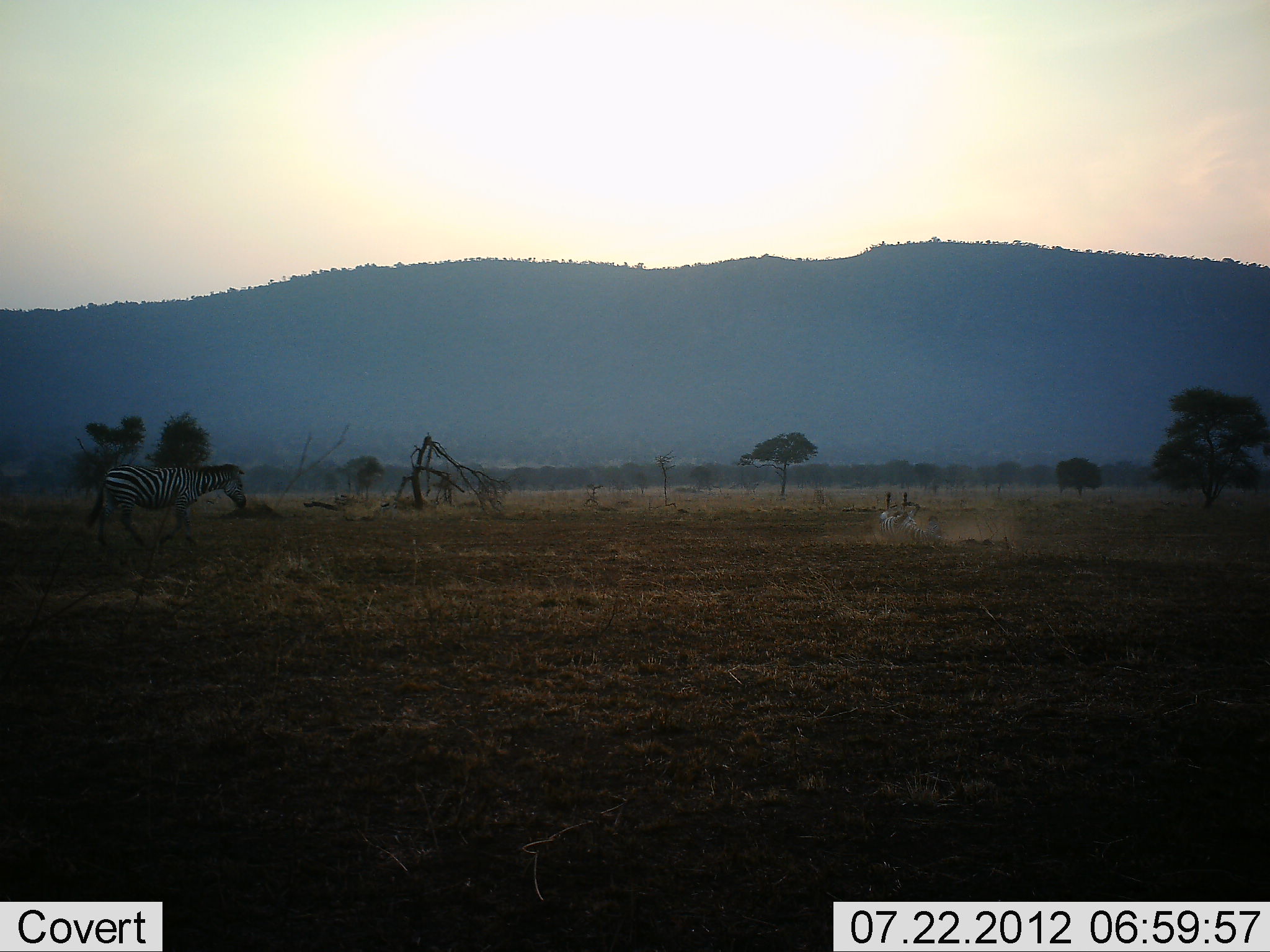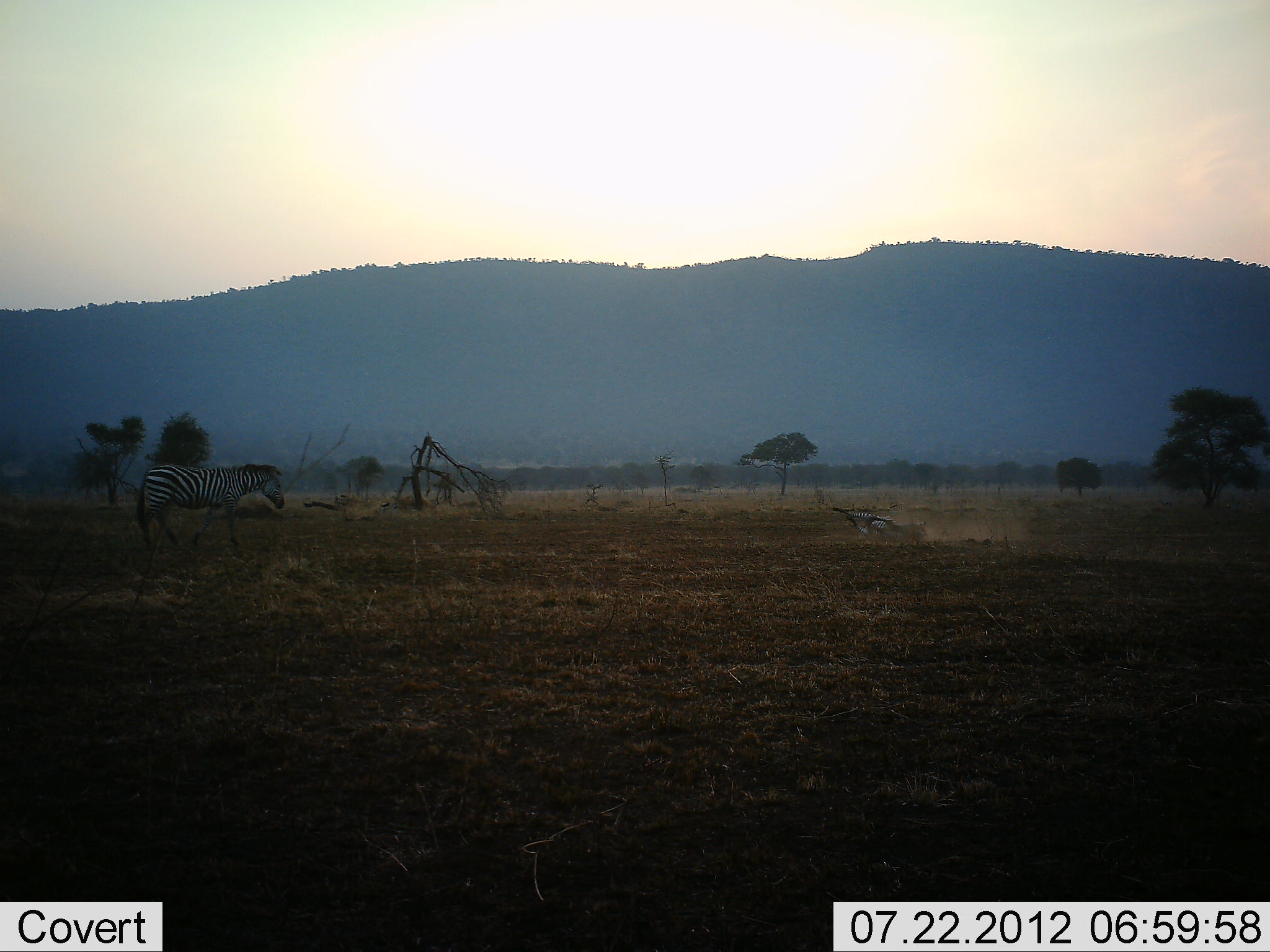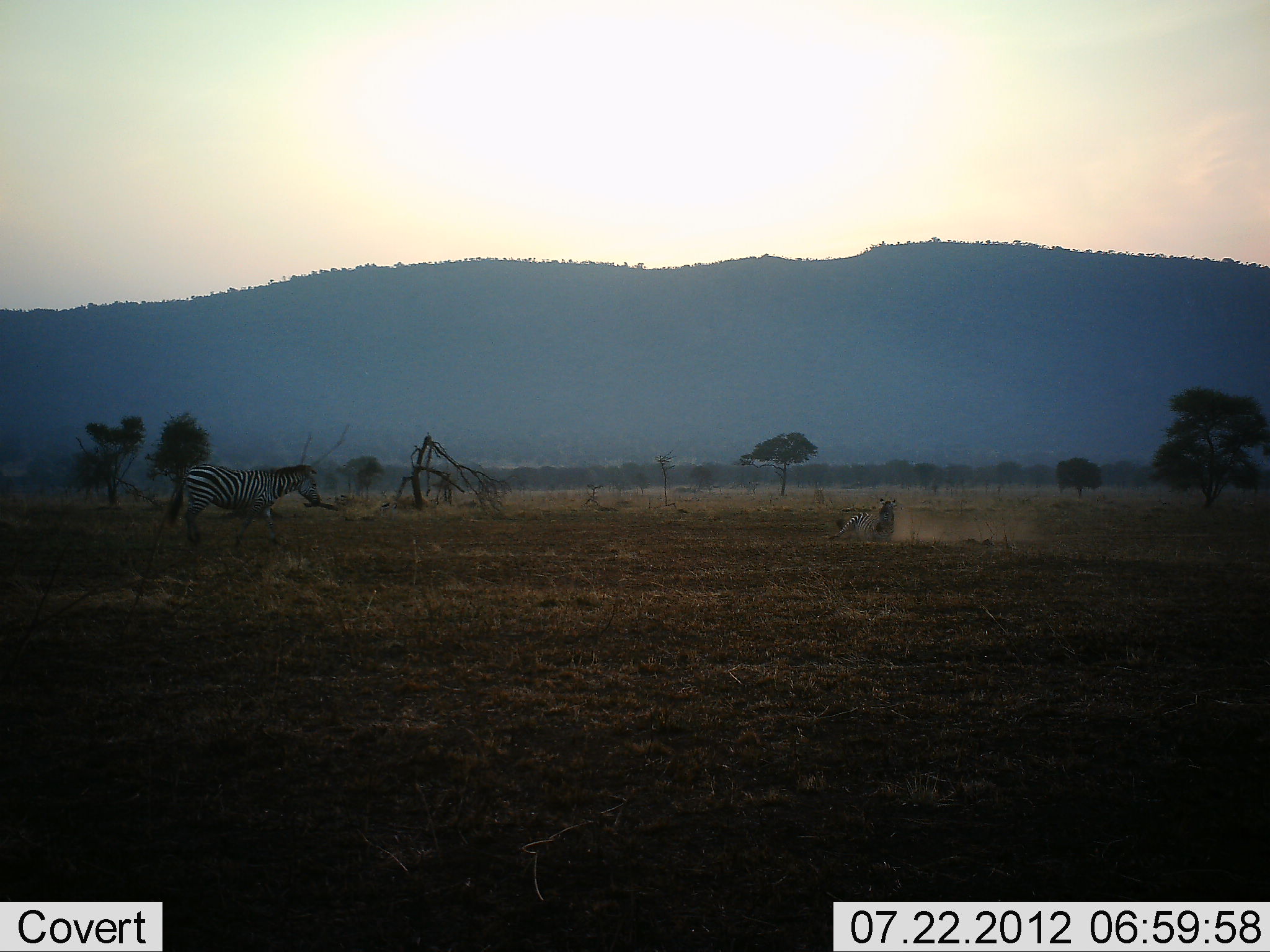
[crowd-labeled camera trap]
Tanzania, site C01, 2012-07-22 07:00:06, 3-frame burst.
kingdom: Animalia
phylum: Chordata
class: Mammalia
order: Perissodactyla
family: Equidae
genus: Equus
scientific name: Equus quagga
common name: plains zebra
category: zebra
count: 2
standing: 10%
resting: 10%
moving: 90%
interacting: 10%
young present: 0%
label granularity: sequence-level